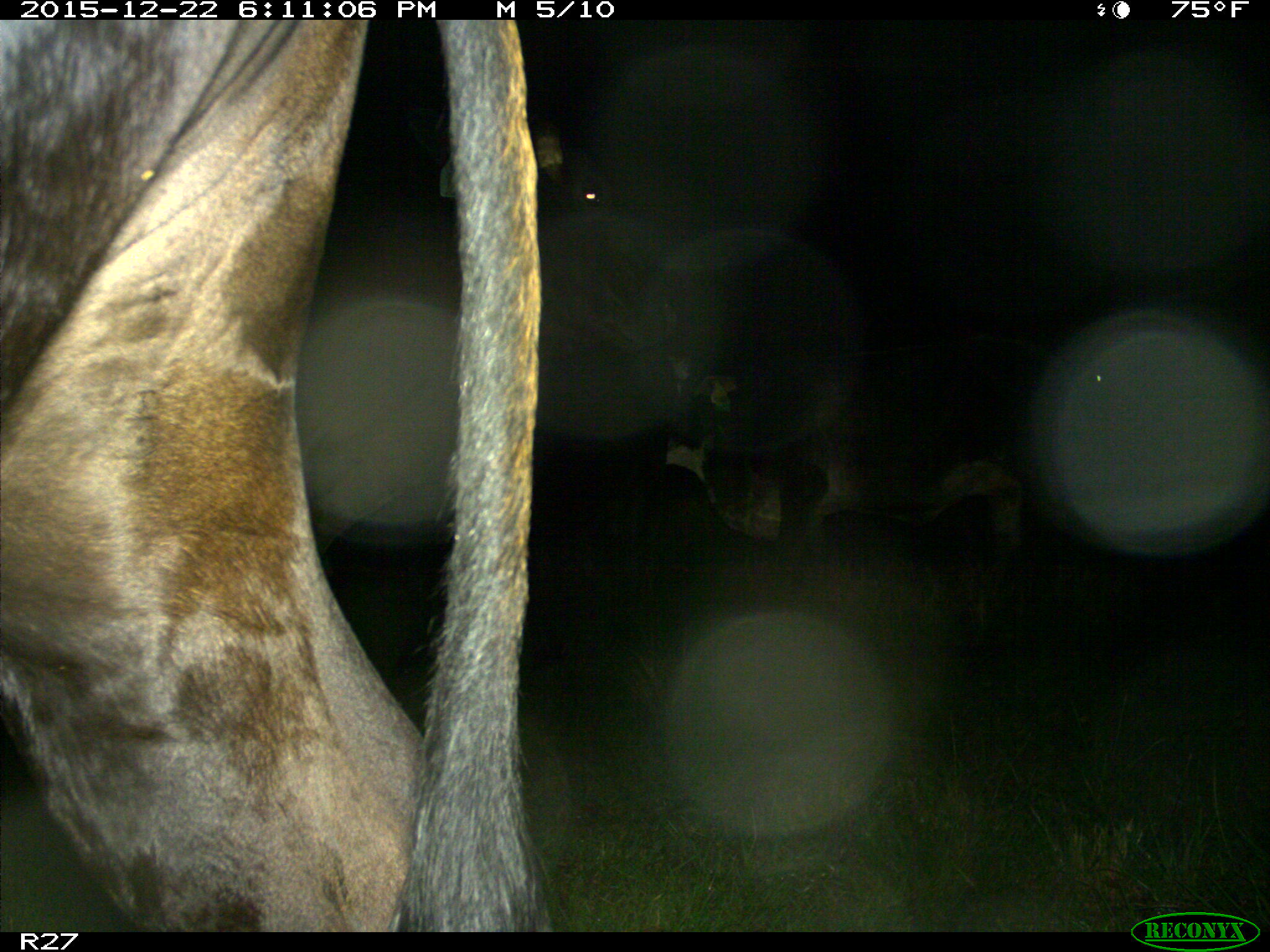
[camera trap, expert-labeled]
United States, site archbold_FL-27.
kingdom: Animalia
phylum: Chordata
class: Mammalia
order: Artiodactyla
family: Bovidae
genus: Bos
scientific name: Bos taurus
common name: domestic cow